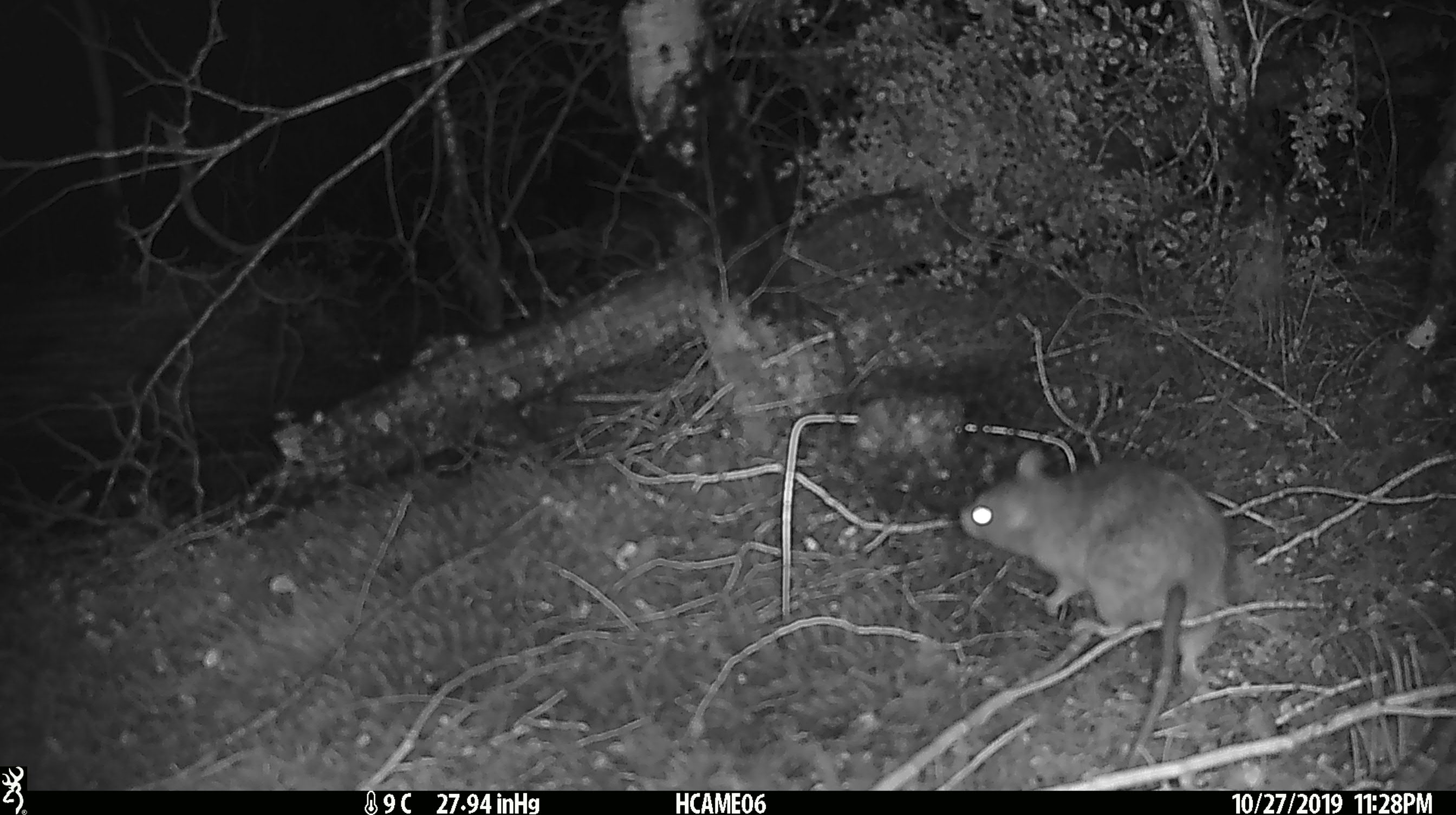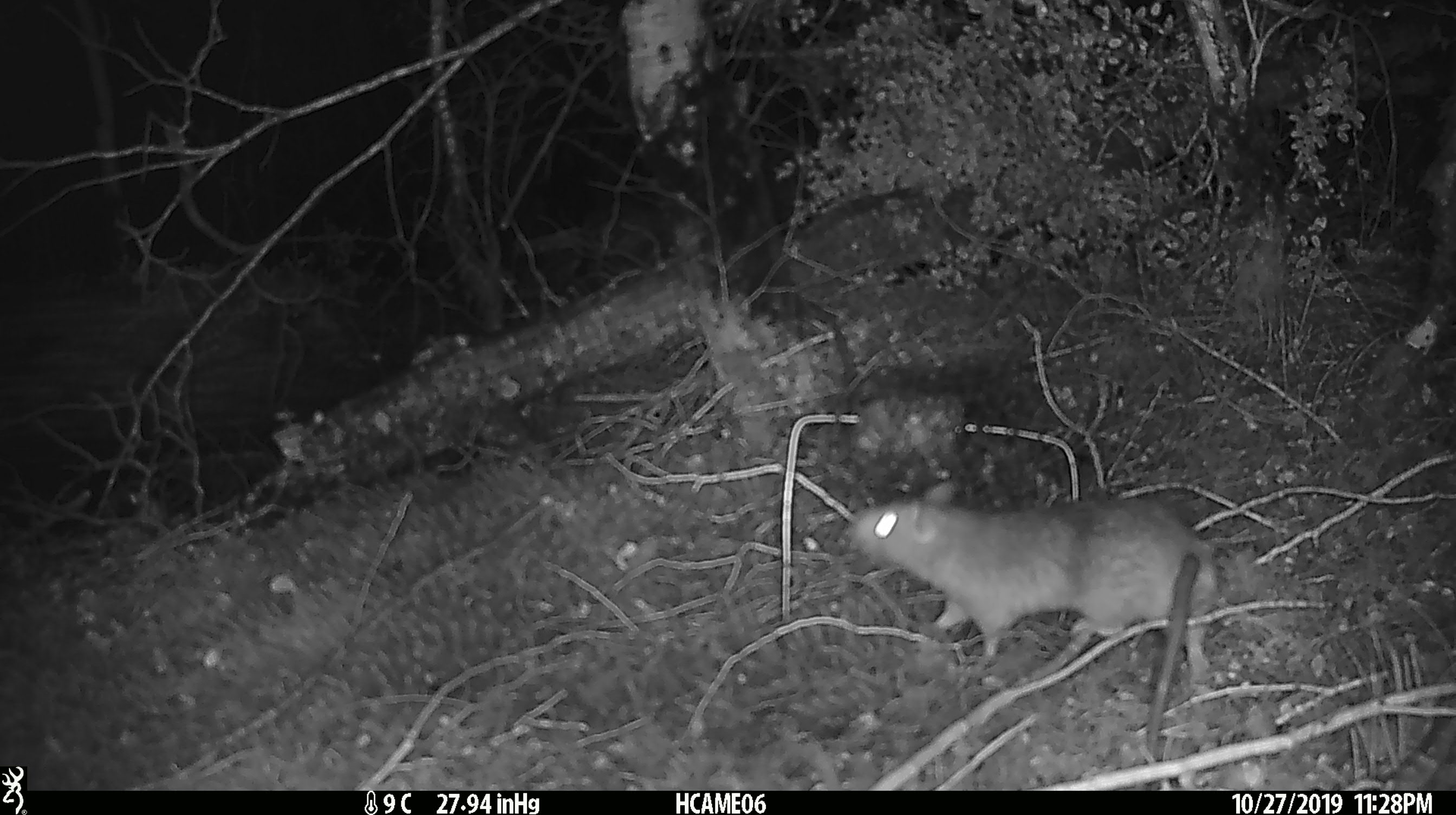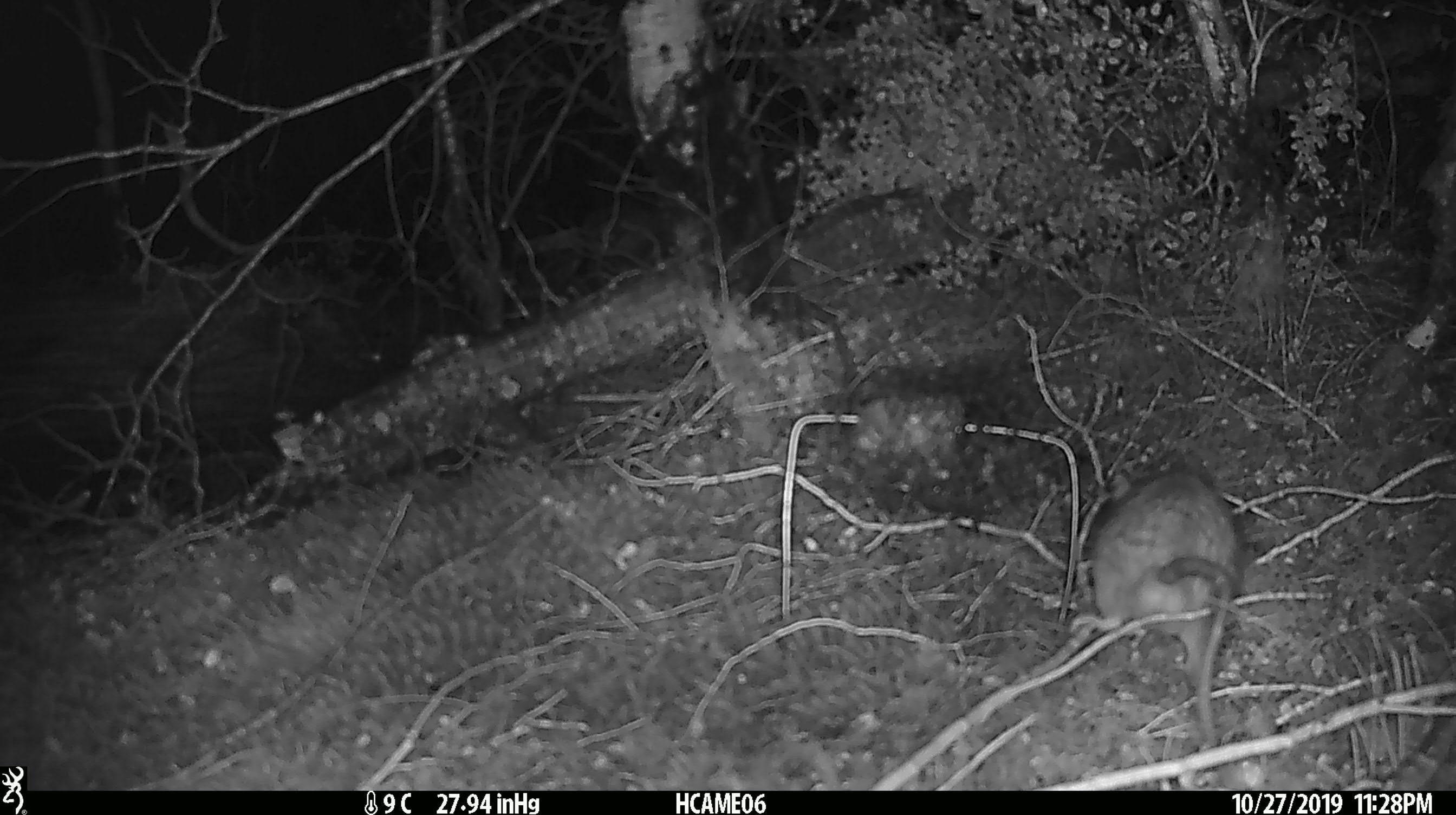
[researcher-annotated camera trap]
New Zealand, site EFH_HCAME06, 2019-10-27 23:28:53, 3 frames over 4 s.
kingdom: Animalia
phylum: Chordata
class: Mammalia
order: Rodentia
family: Muridae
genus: Rattus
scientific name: Rattus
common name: rat